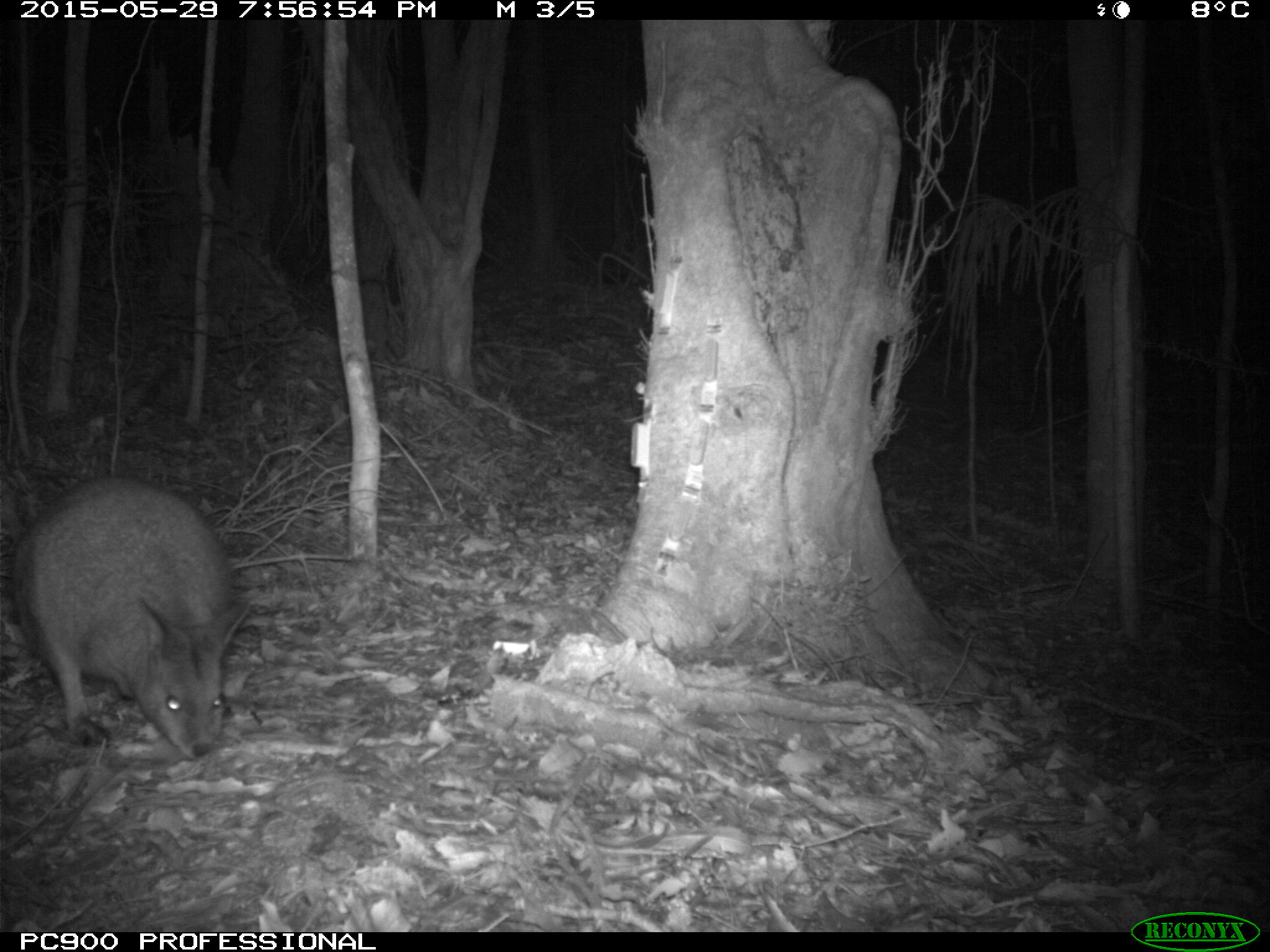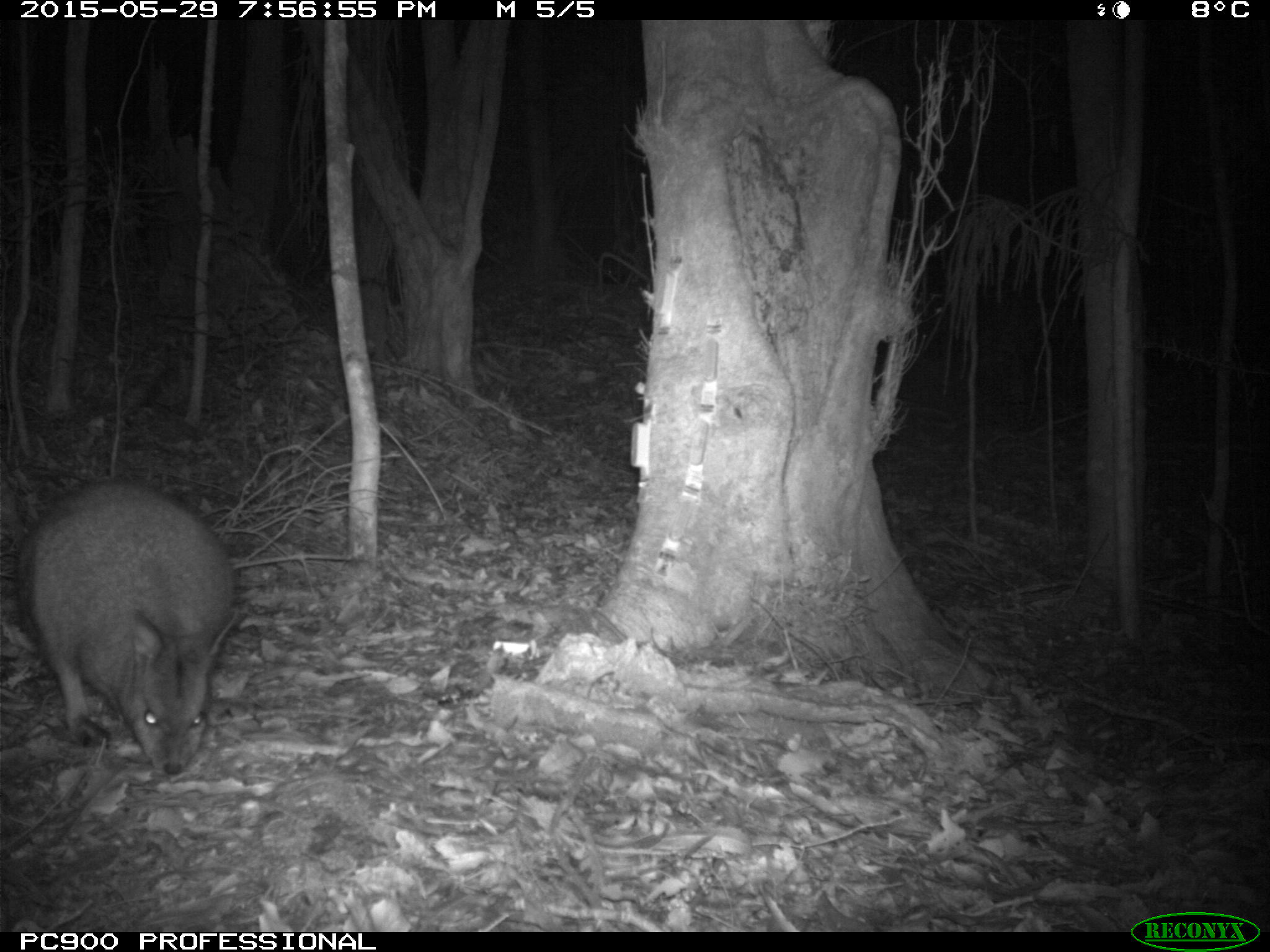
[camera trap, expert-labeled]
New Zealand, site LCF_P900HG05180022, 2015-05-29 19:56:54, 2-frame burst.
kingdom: Animalia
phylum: Chordata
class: Mammalia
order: Diprotodontia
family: Macropodidae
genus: Notamacropus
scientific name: Notamacropus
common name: wallaby